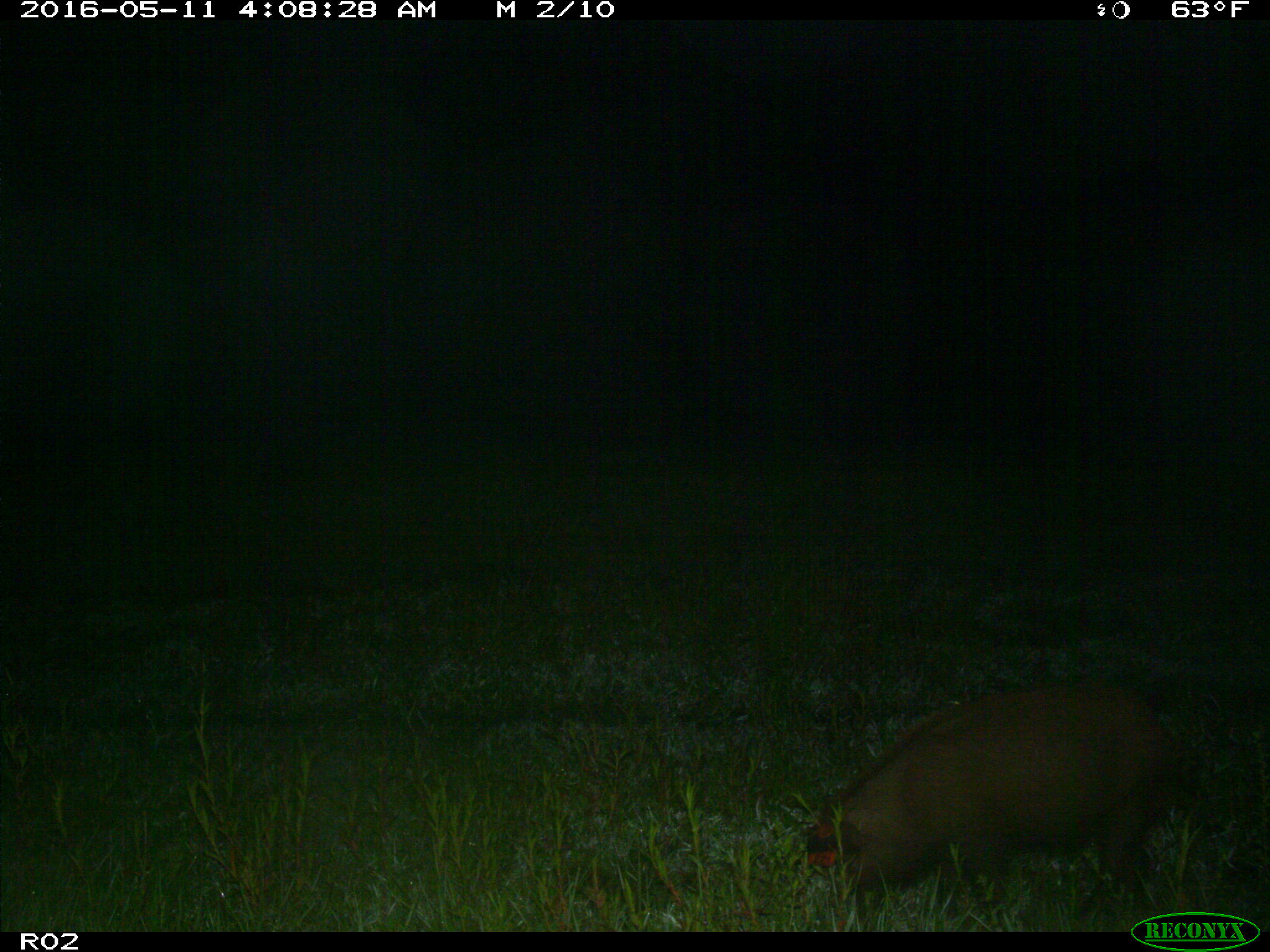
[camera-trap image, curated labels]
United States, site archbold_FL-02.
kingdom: Animalia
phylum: Chordata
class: Mammalia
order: Artiodactyla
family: Suidae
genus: Sus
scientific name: Sus scrofa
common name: wild boar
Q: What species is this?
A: Sus scrofa (wild boar).